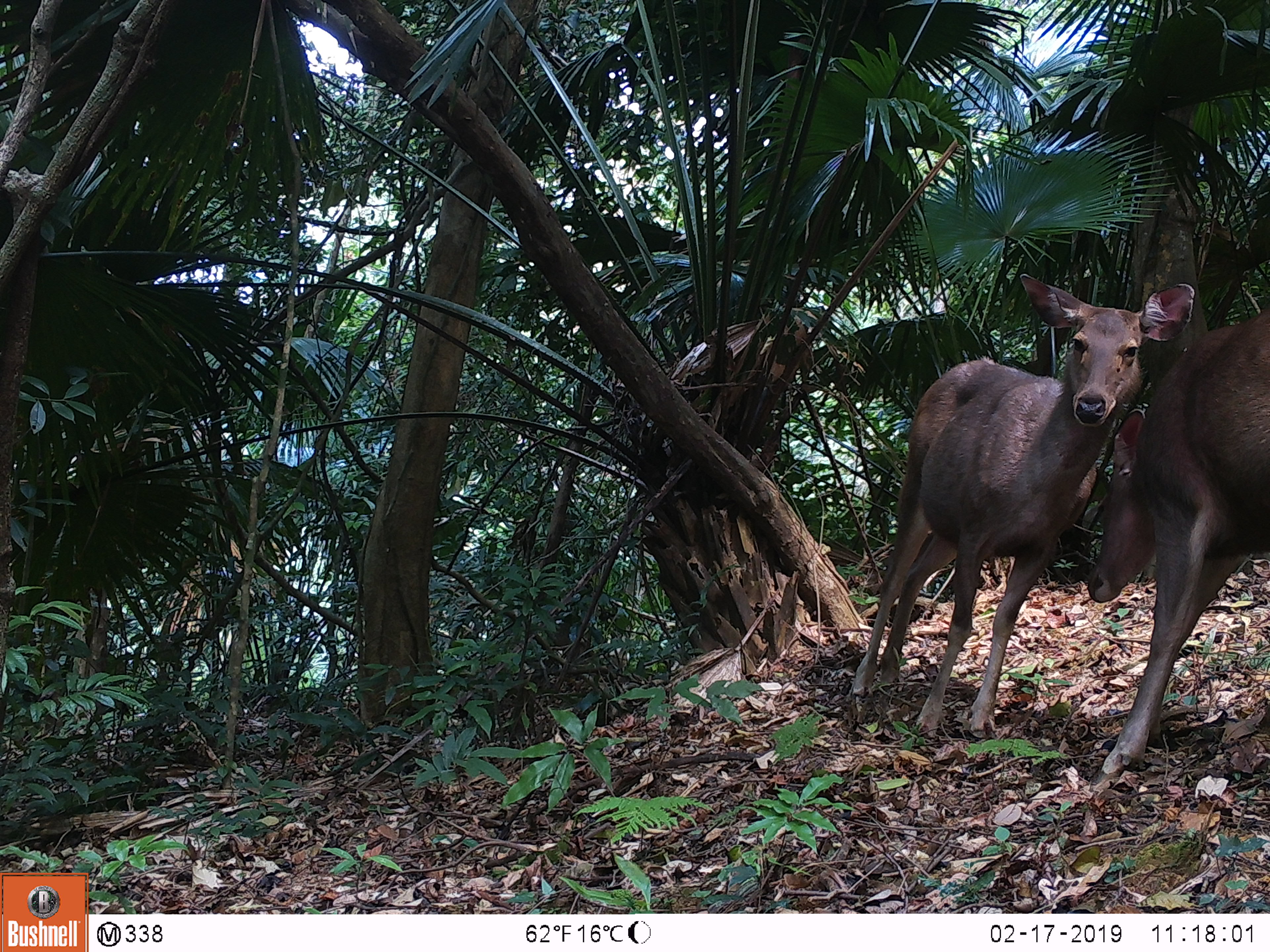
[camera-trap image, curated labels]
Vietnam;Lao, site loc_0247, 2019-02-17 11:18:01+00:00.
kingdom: Animalia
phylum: Chordata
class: Mammalia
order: Artiodactyla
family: Cervidae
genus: Rusa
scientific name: Rusa unicolor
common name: sambar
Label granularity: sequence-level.